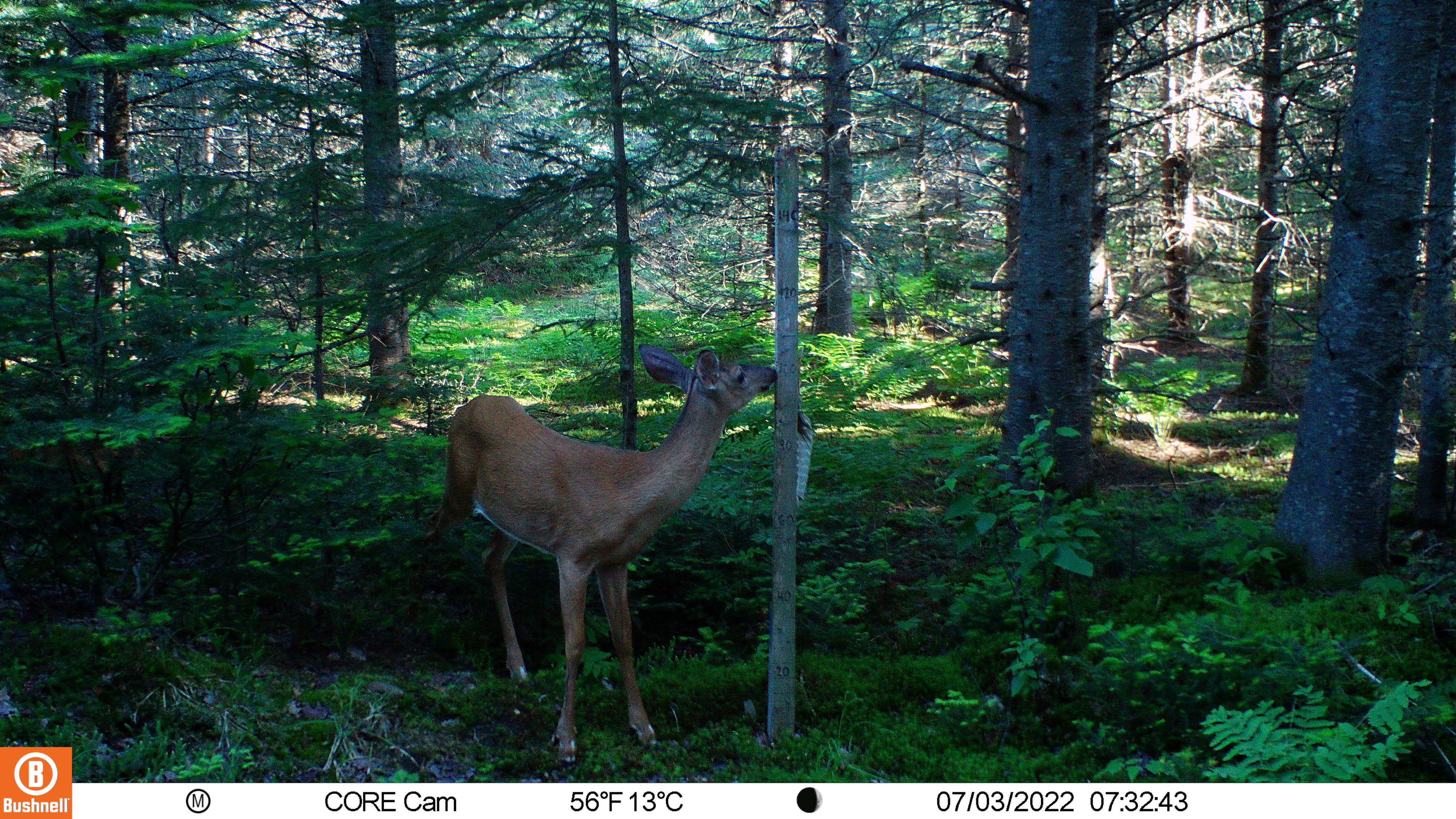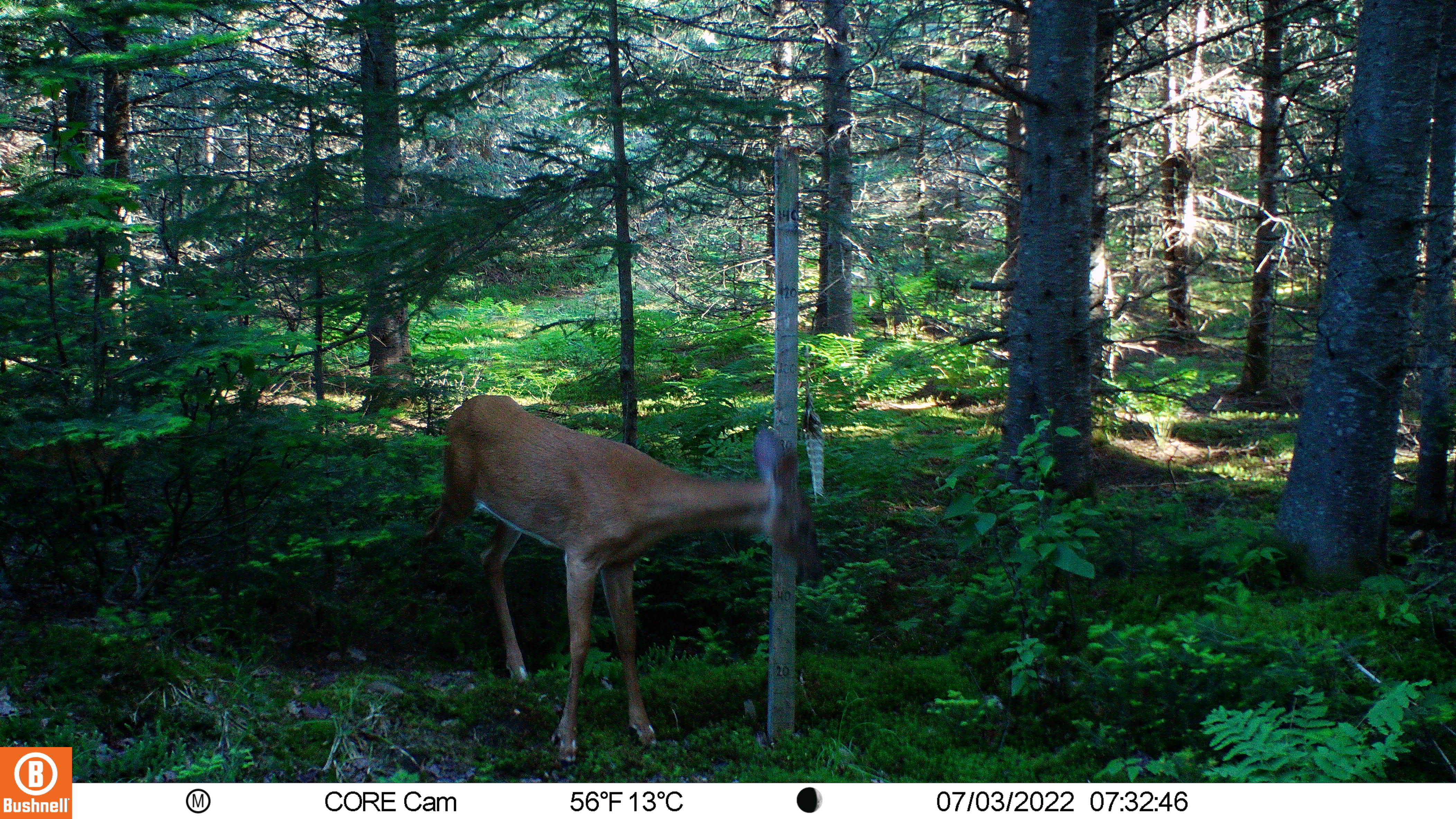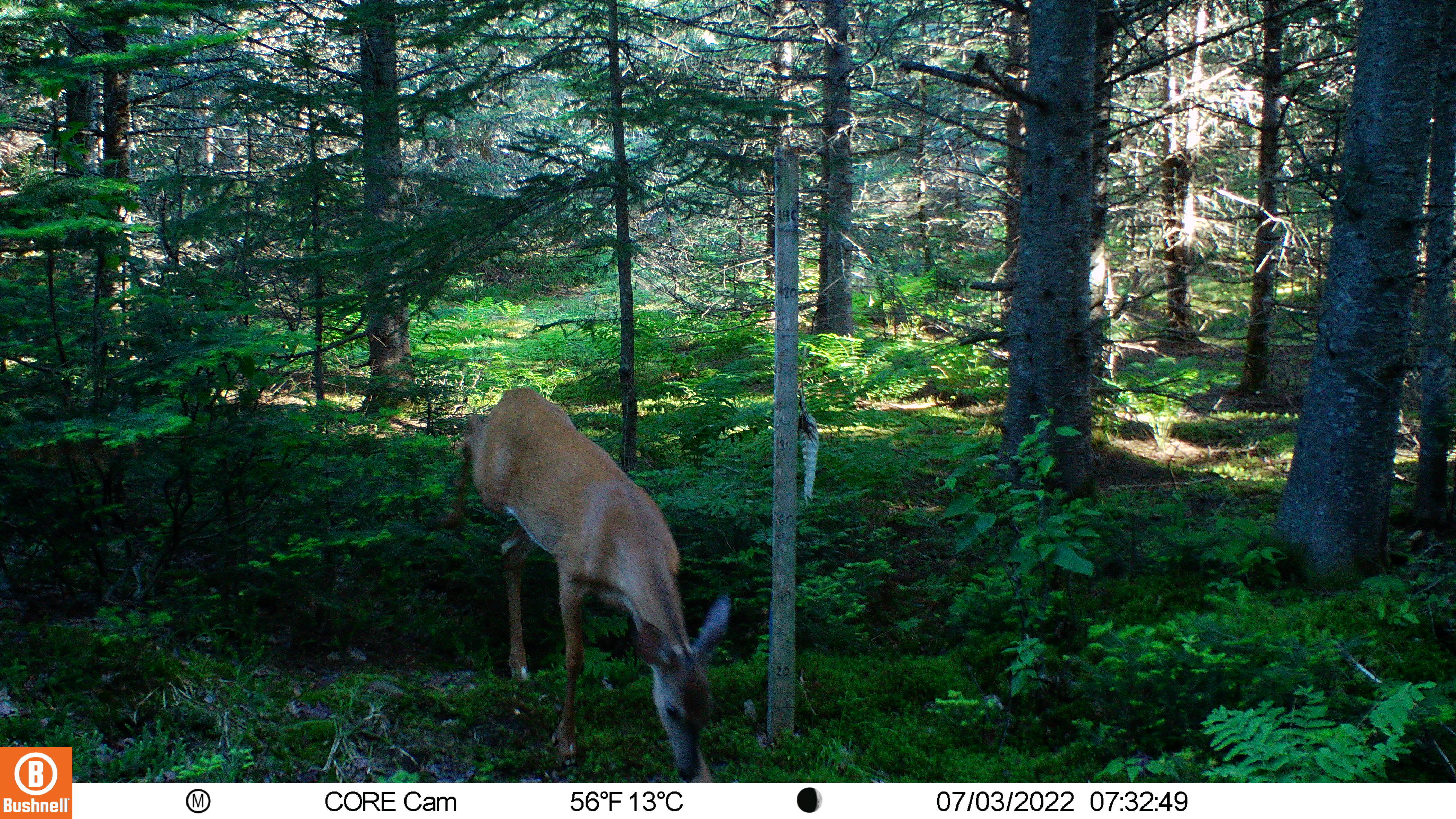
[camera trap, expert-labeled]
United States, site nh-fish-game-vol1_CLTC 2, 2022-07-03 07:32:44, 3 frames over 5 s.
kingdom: Animalia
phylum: Chordata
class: Mammalia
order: Artiodactyla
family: Cervidae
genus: Odocoileus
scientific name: Odocoileus virginianus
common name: white-tailed deer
White-tailed deer (Odocoileus virginianus).